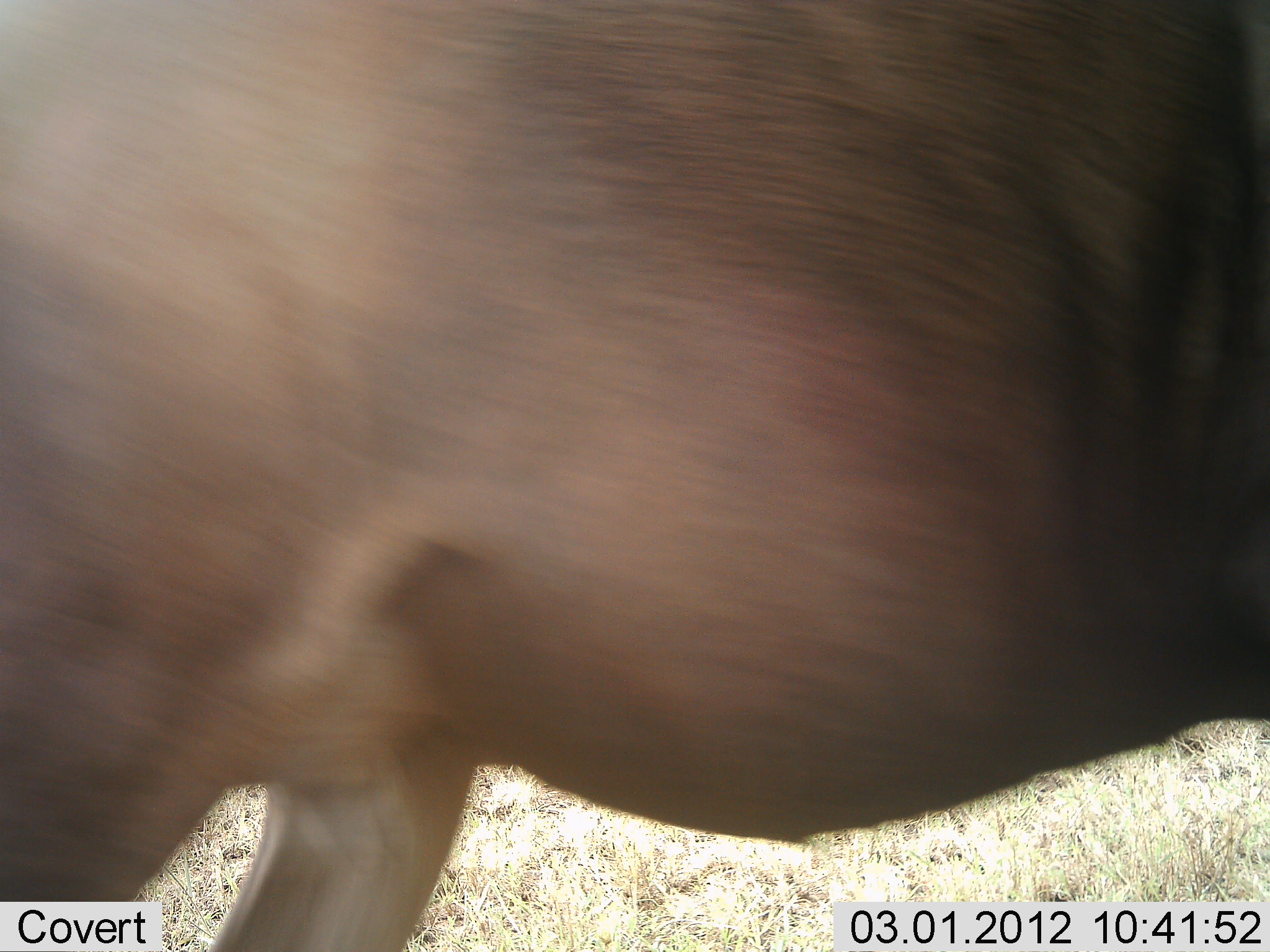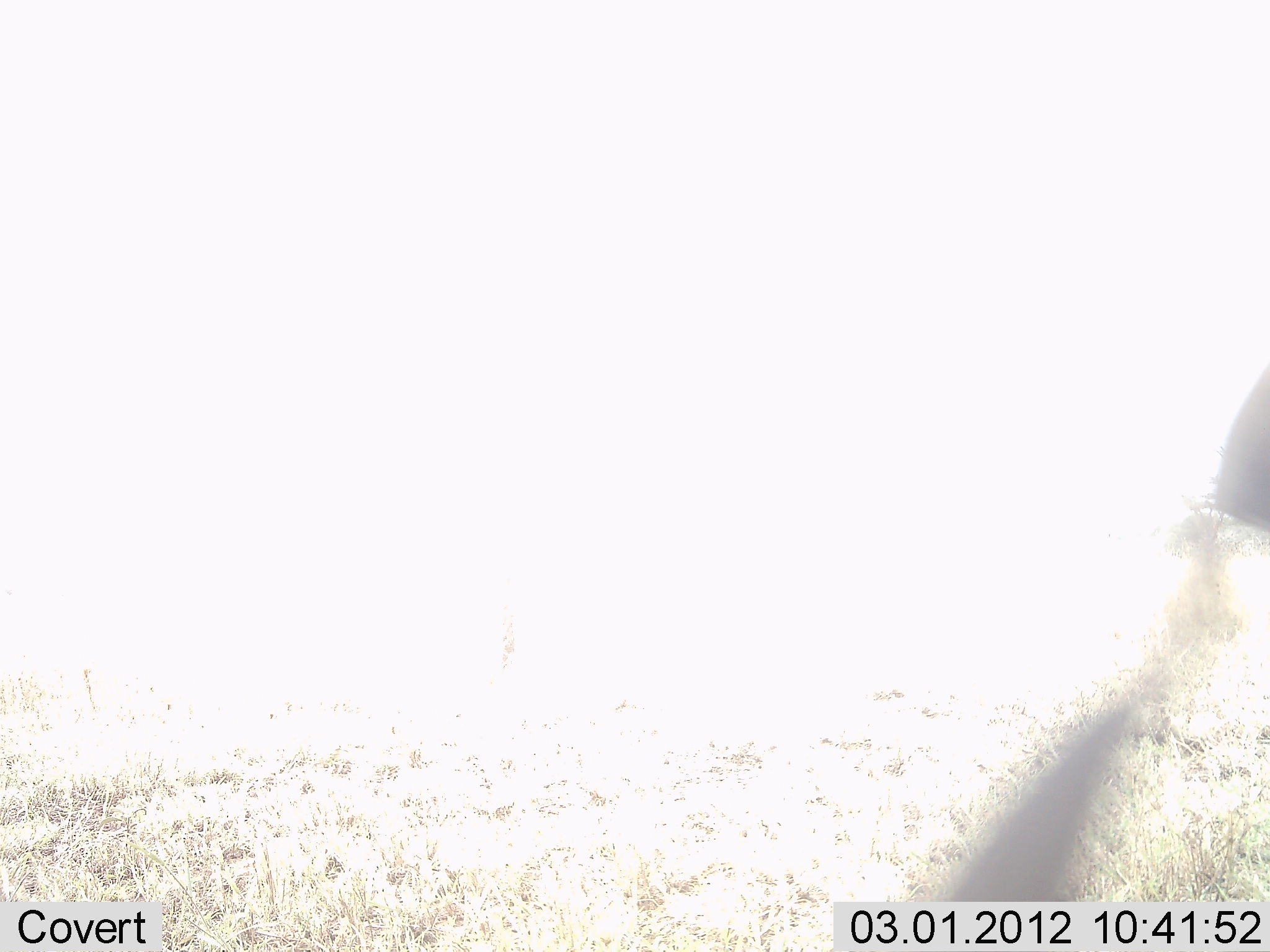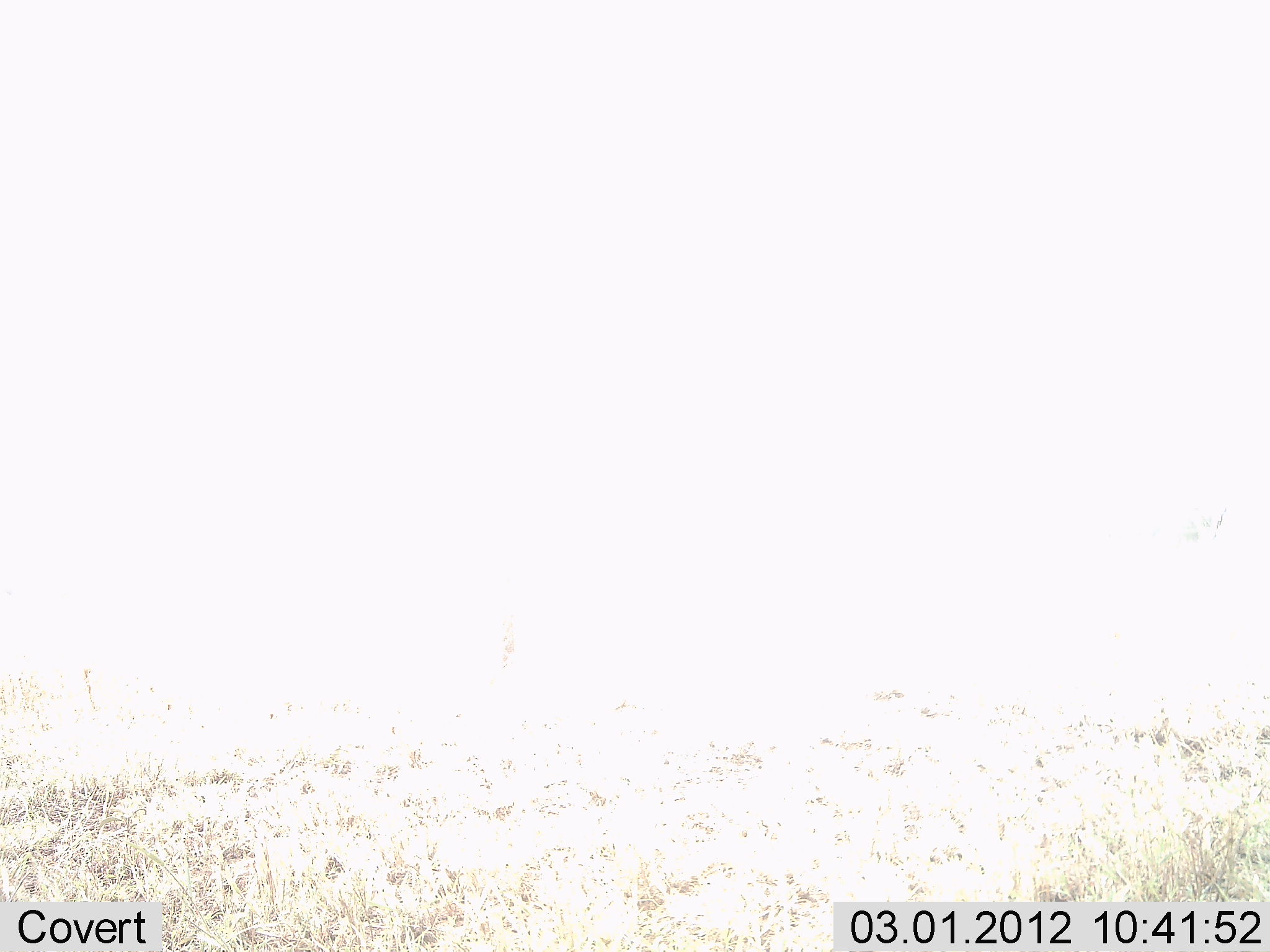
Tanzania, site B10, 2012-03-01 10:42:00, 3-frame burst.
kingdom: Animalia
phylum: Chordata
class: Mammalia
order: Artiodactyla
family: Bovidae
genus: Connochaetes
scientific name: Connochaetes taurinus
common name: blue wildebeest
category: wildebeest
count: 1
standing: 14%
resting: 0%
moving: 86%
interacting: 0%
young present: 0%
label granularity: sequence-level